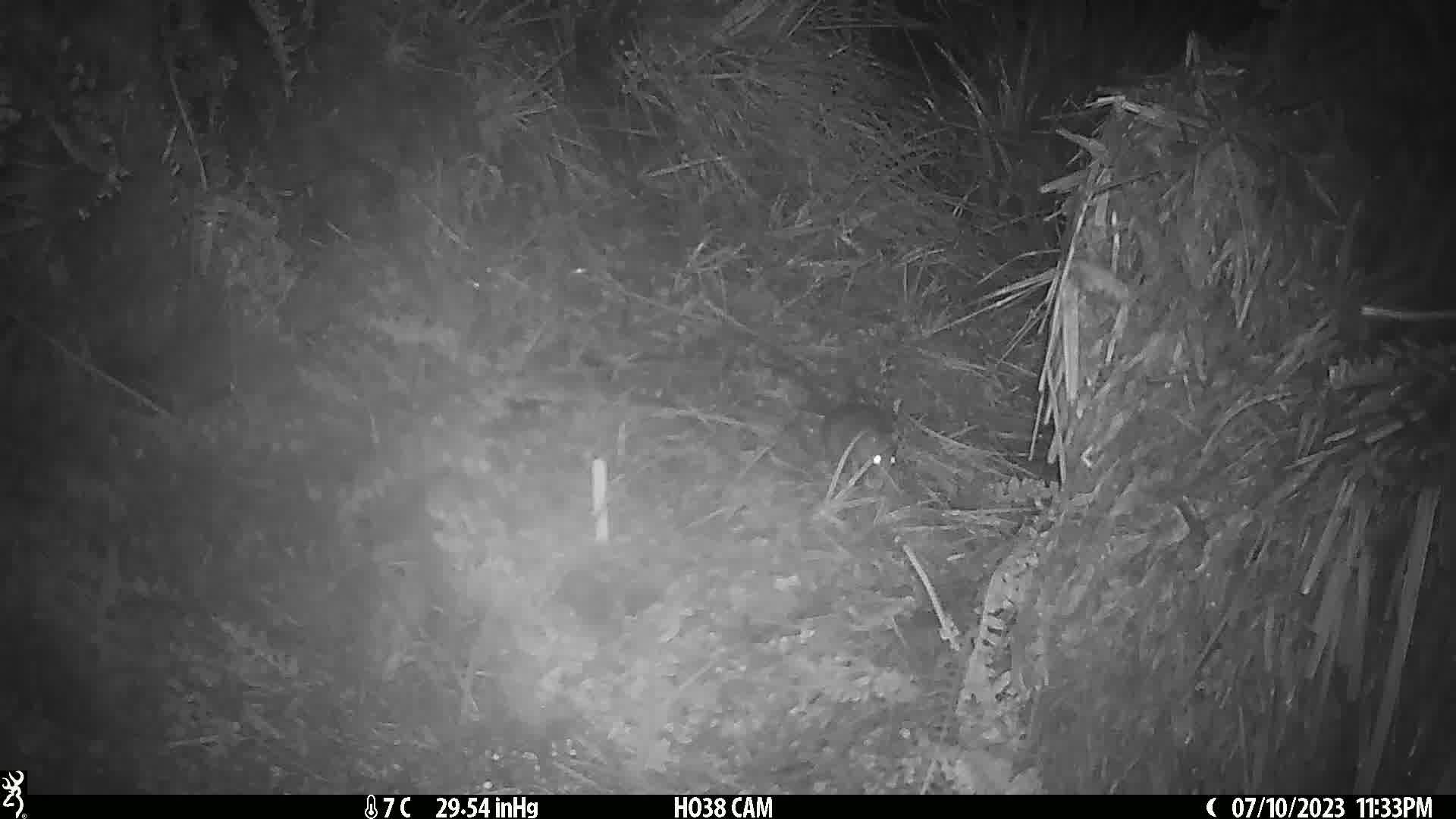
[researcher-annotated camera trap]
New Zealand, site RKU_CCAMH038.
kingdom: Animalia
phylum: Chordata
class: Mammalia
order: Rodentia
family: Muridae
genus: Rattus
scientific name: Rattus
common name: rat